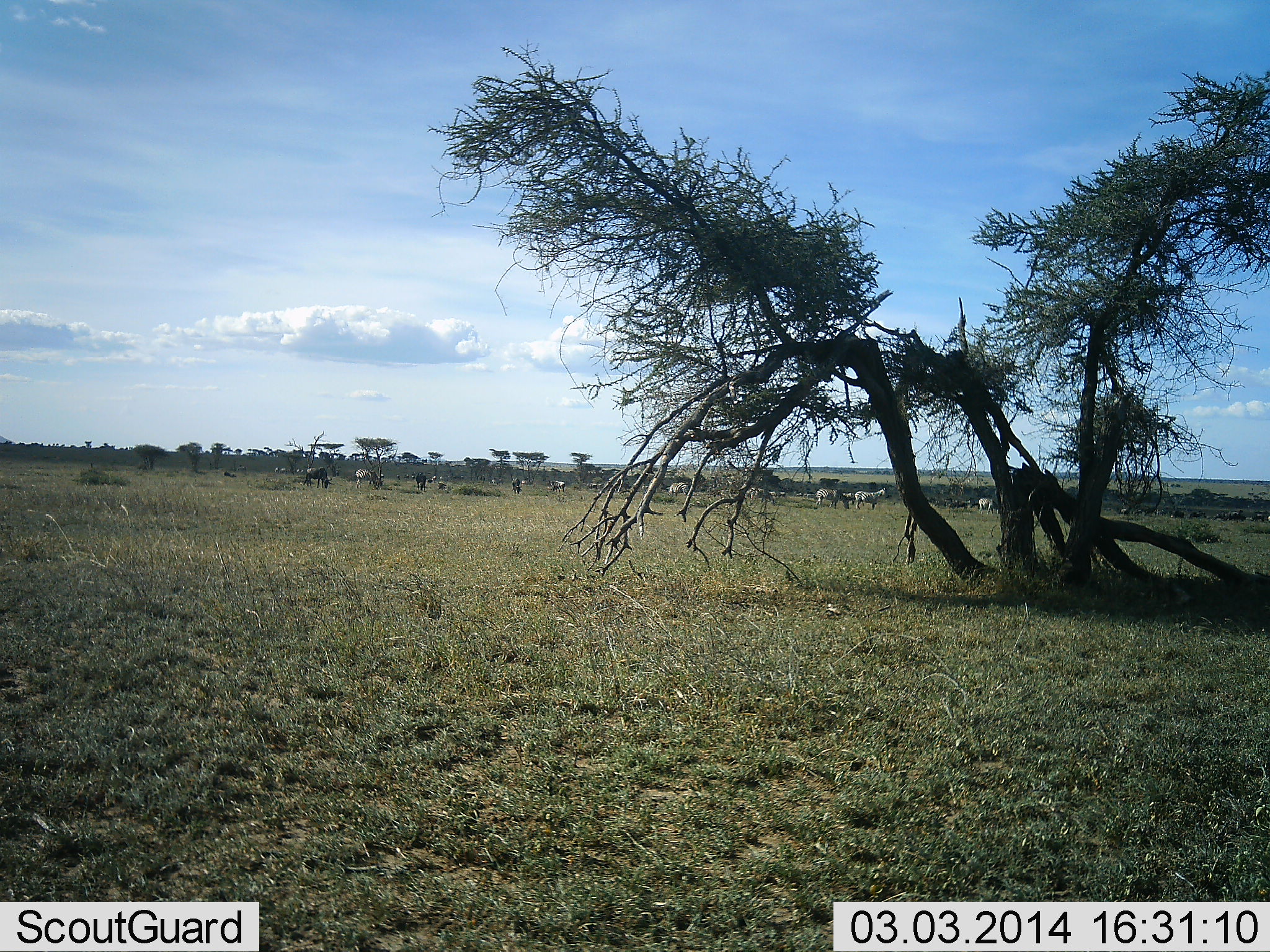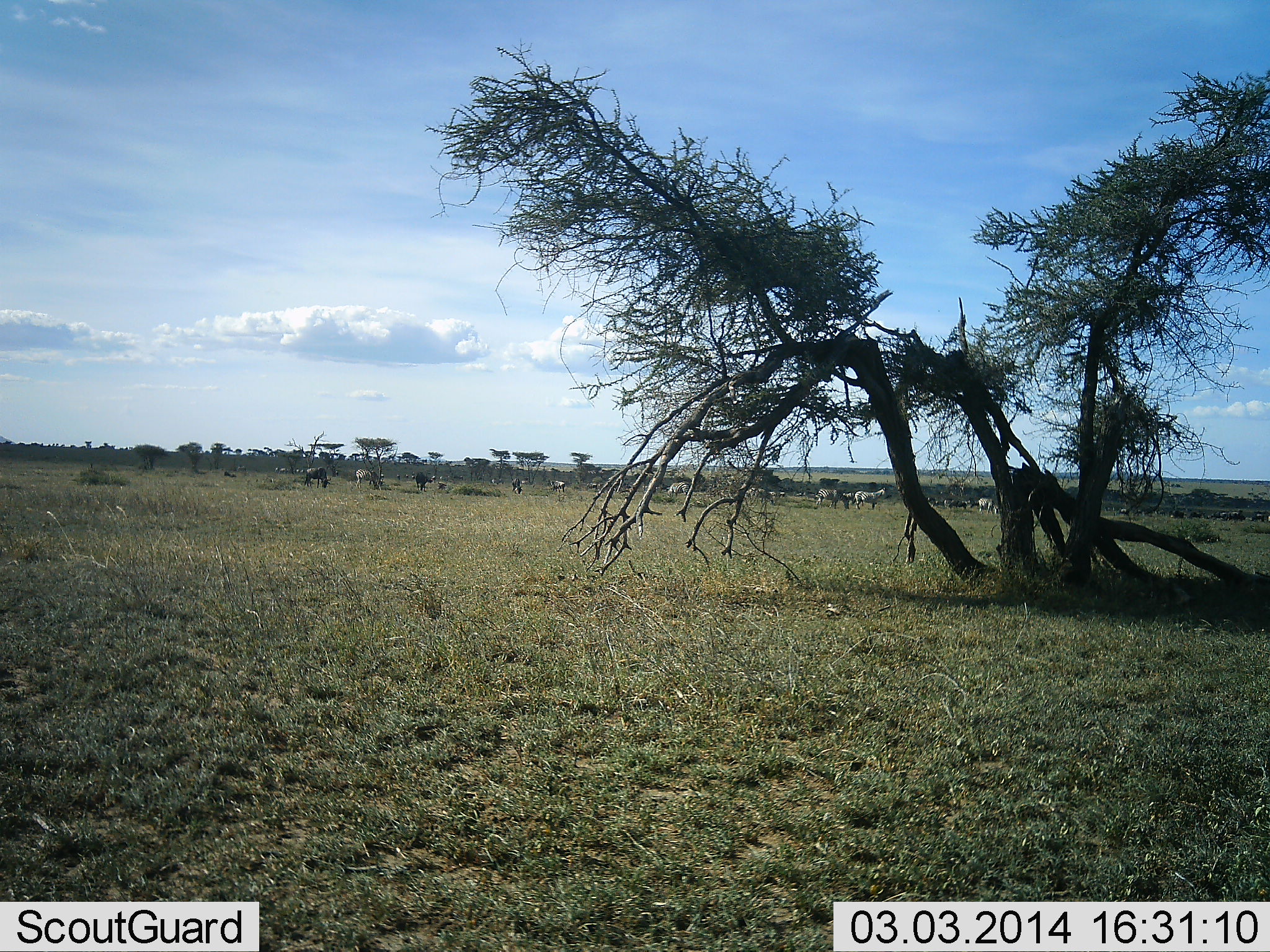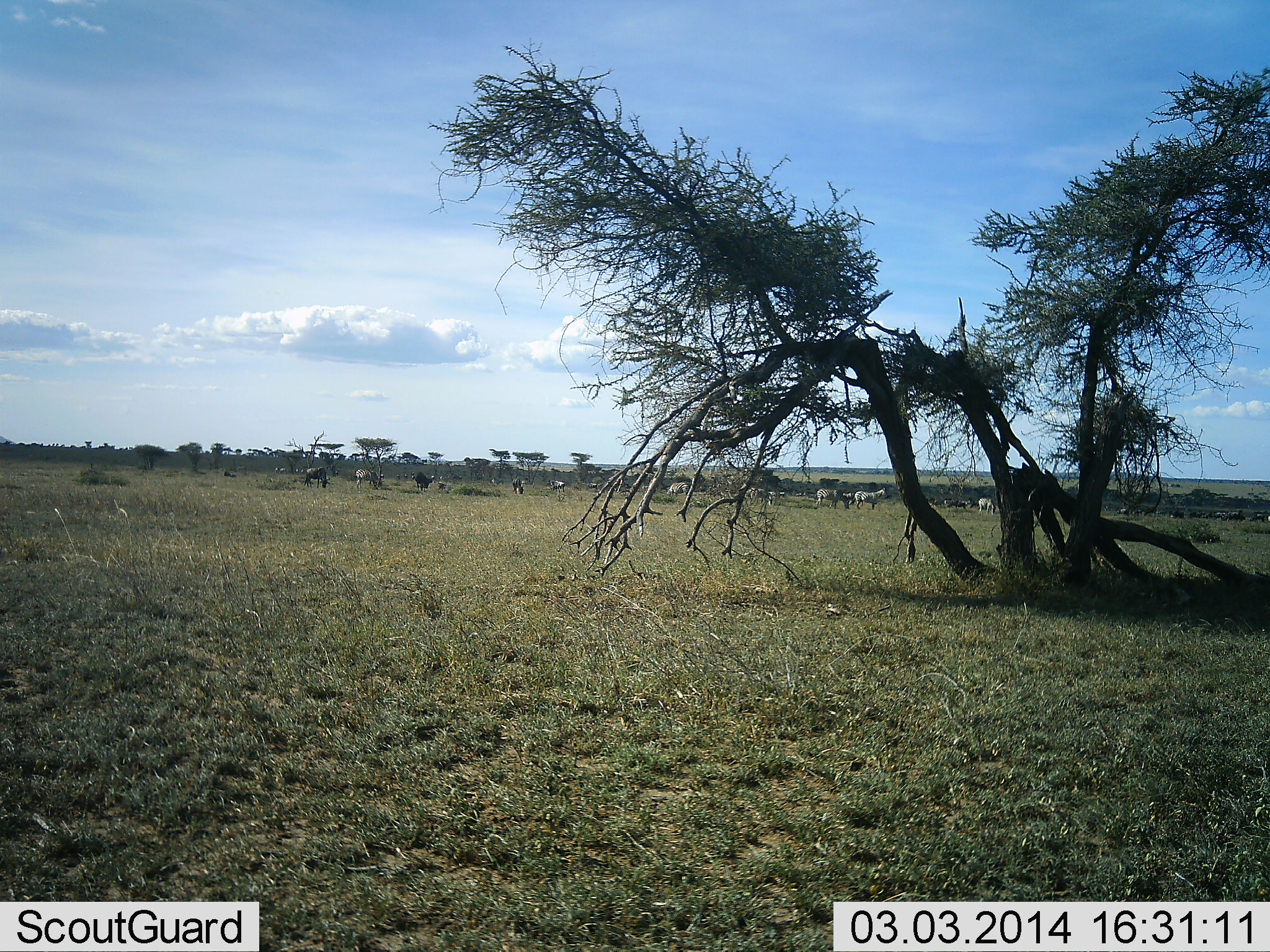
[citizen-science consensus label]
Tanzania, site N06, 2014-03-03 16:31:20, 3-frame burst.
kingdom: Animalia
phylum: Chordata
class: Mammalia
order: Artiodactyla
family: Bovidae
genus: Connochaetes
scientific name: Connochaetes taurinus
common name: blue wildebeest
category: wildebeest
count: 11-50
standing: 63%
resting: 0%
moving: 16%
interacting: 0%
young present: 0%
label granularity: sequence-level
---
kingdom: Animalia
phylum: Chordata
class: Mammalia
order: Perissodactyla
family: Equidae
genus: Equus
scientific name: Equus quagga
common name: plains zebra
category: zebra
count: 5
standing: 89%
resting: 6%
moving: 11%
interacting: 0%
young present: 0%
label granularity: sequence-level